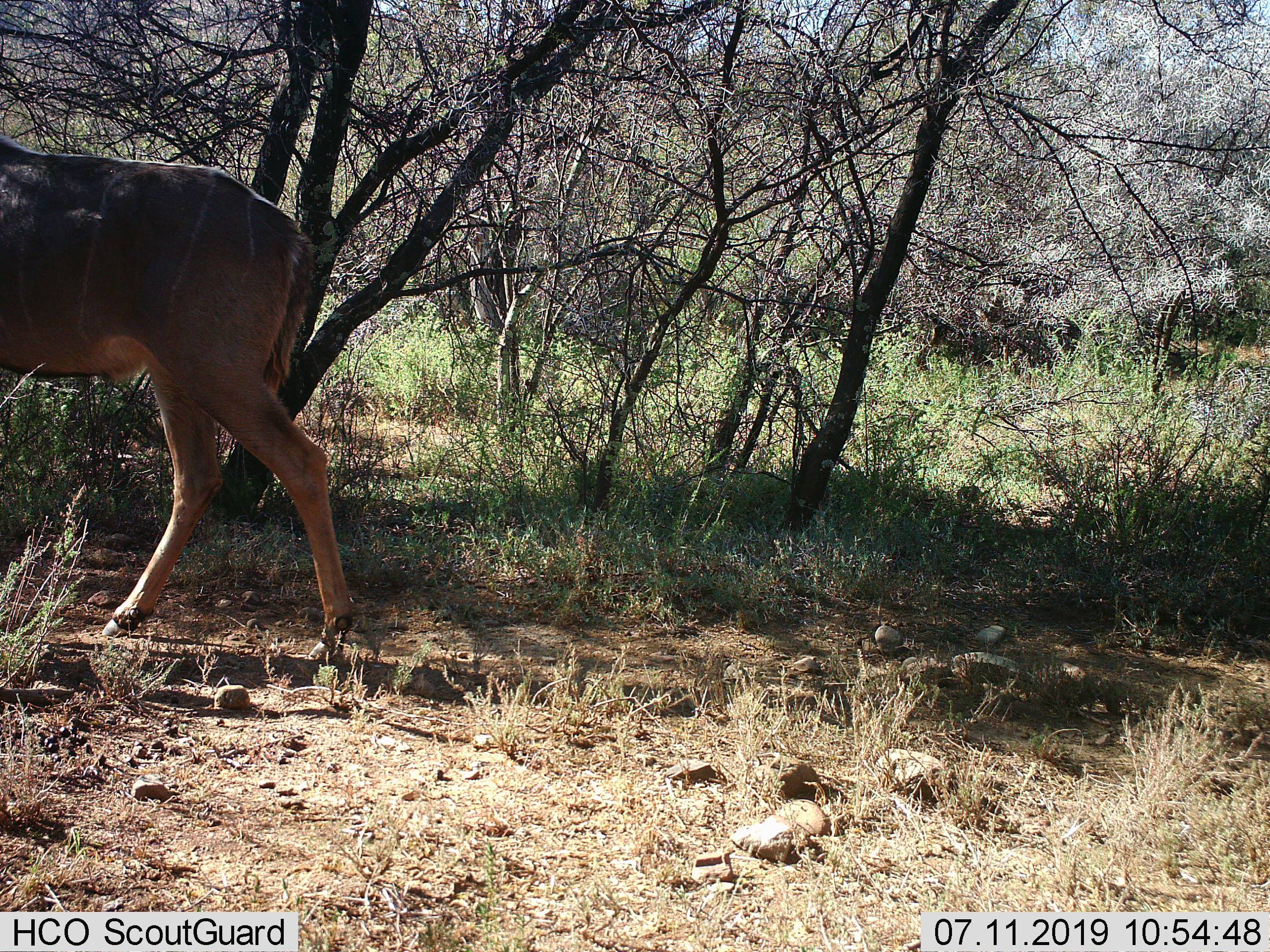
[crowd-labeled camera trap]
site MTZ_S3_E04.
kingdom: Animalia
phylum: Chordata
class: Mammalia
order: Artiodactyla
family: Bovidae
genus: Tragelaphus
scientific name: Tragelaphus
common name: kudu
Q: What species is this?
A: Kudu (Tragelaphus).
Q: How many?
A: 1.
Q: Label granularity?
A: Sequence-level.